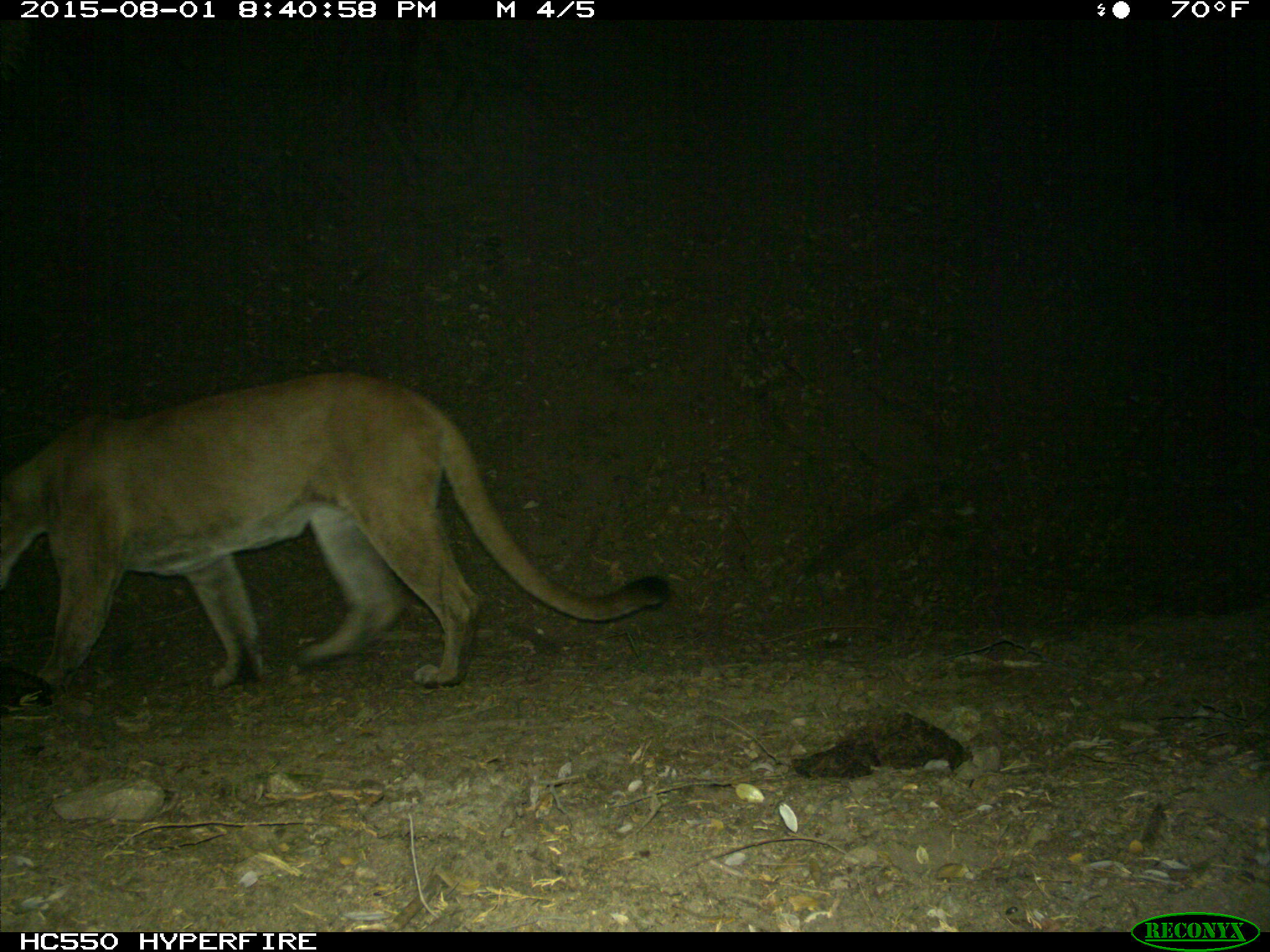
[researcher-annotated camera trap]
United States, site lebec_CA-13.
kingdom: Animalia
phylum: Chordata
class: Mammalia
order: Carnivora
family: Felidae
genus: Puma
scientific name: Puma concolor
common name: mountain lion